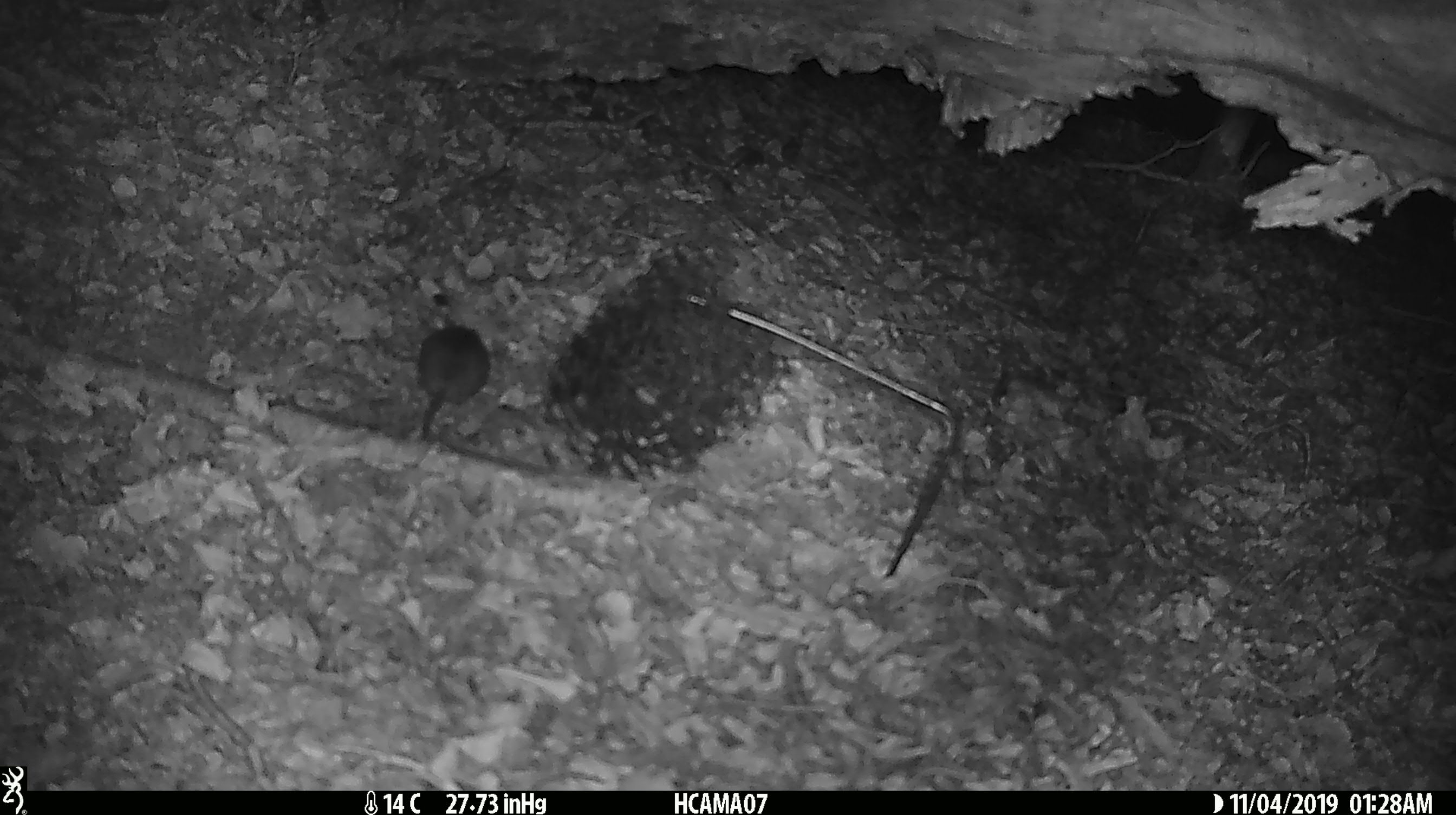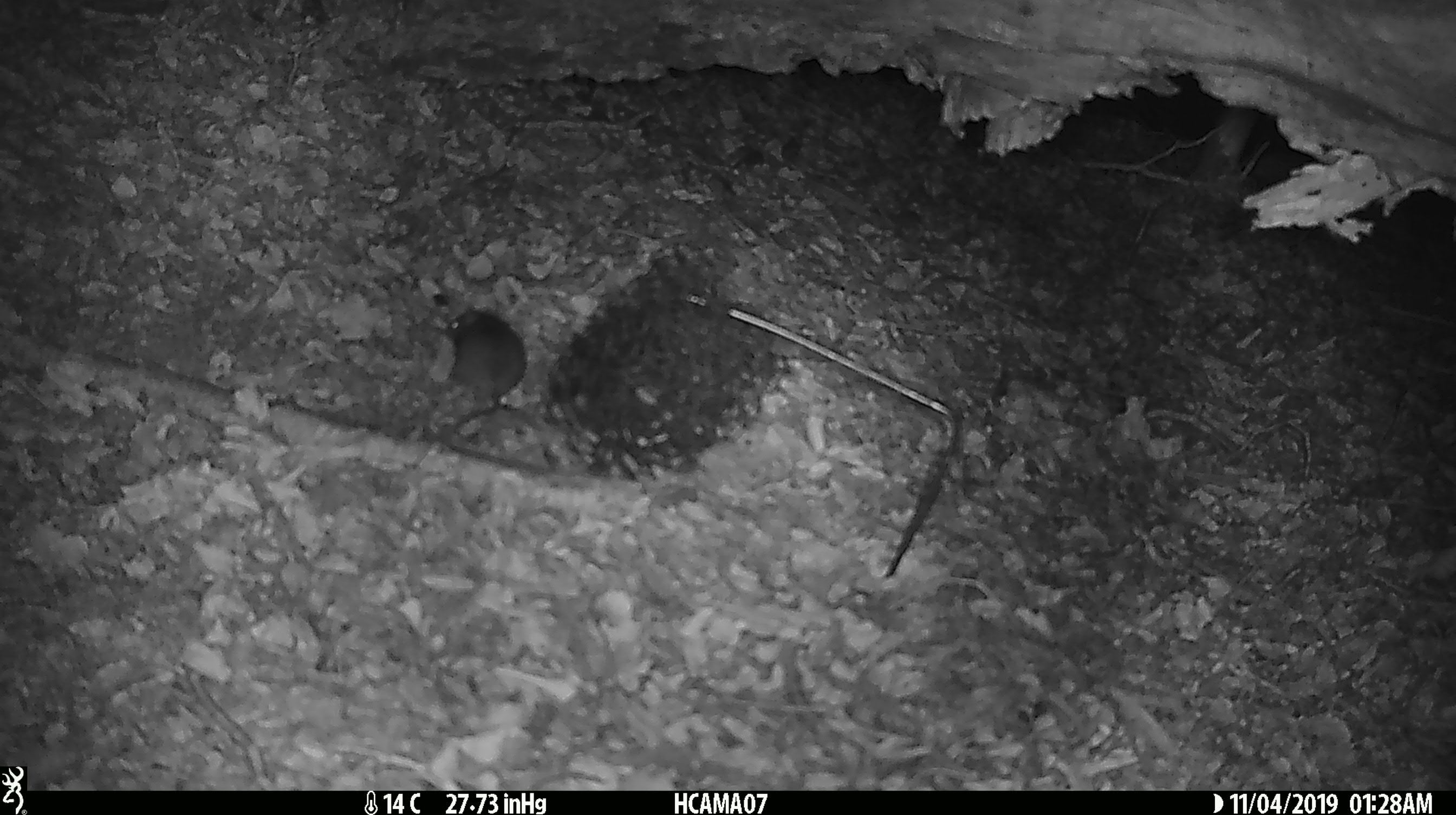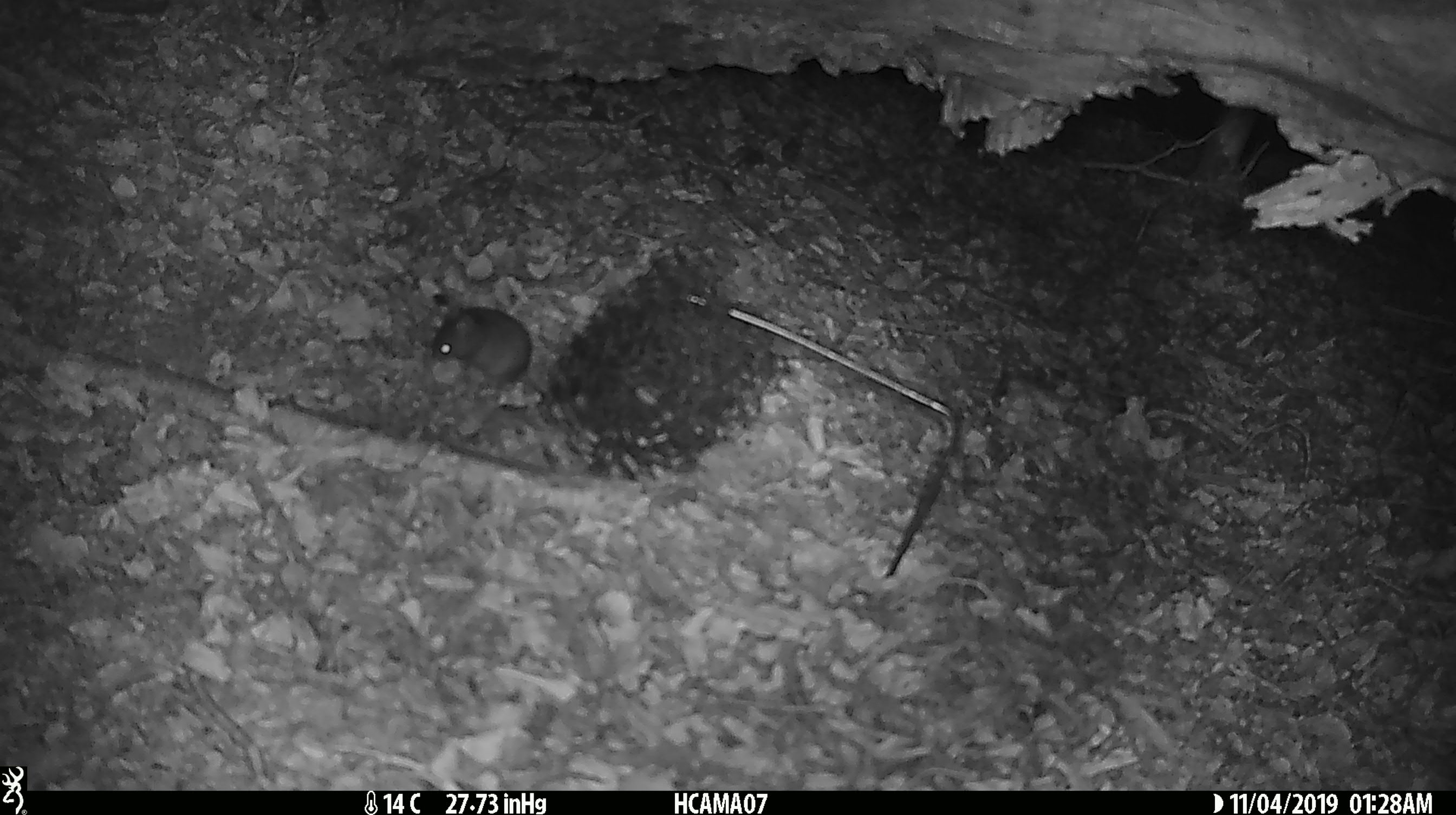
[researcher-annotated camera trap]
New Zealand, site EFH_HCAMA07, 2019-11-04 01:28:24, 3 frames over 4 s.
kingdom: Animalia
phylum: Chordata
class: Mammalia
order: Rodentia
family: Muridae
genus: Mus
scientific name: Mus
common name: mouse